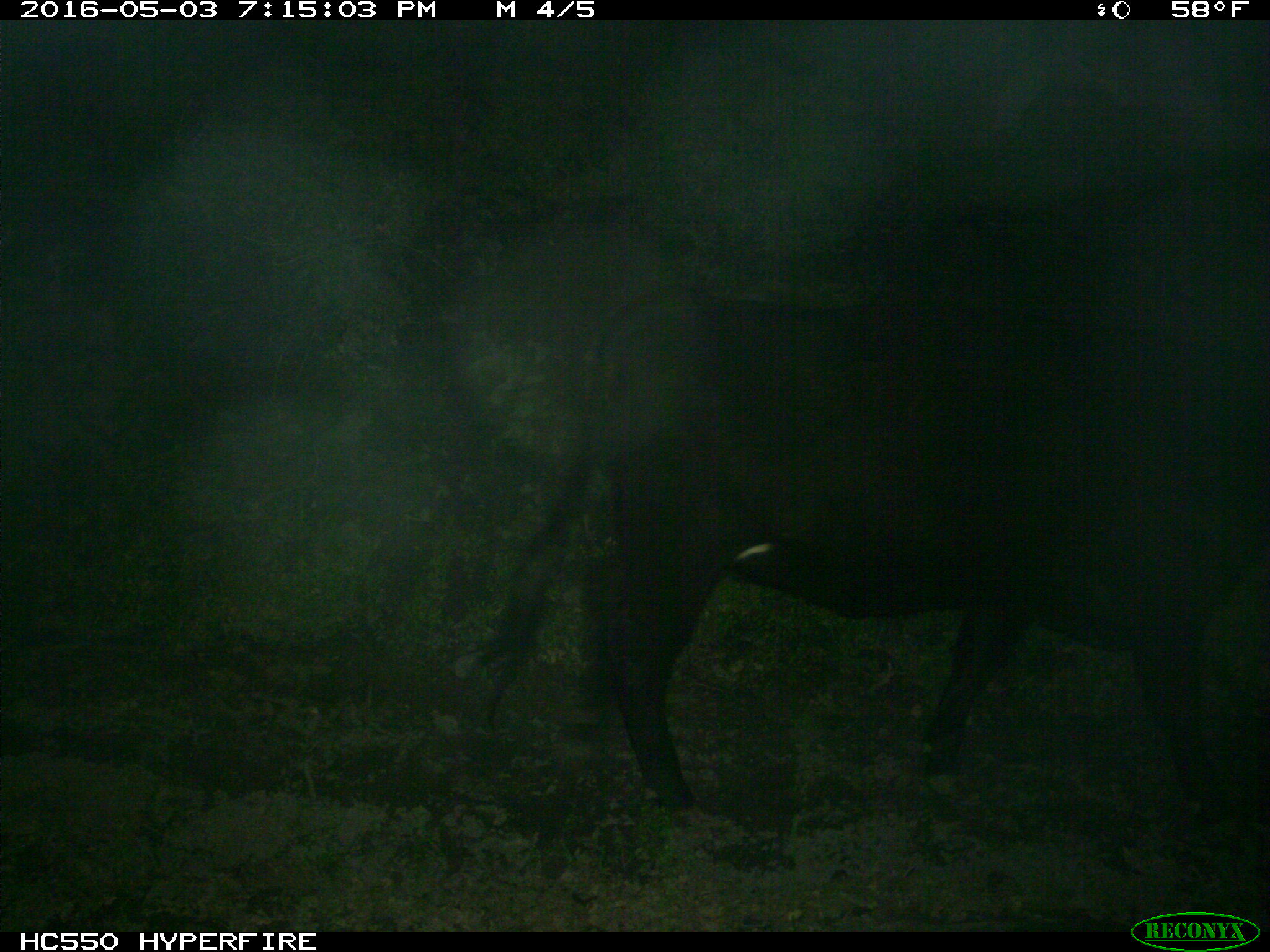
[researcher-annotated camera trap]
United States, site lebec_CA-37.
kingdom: Animalia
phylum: Chordata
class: Mammalia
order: Artiodactyla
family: Bovidae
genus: Bos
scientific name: Bos taurus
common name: domestic cow